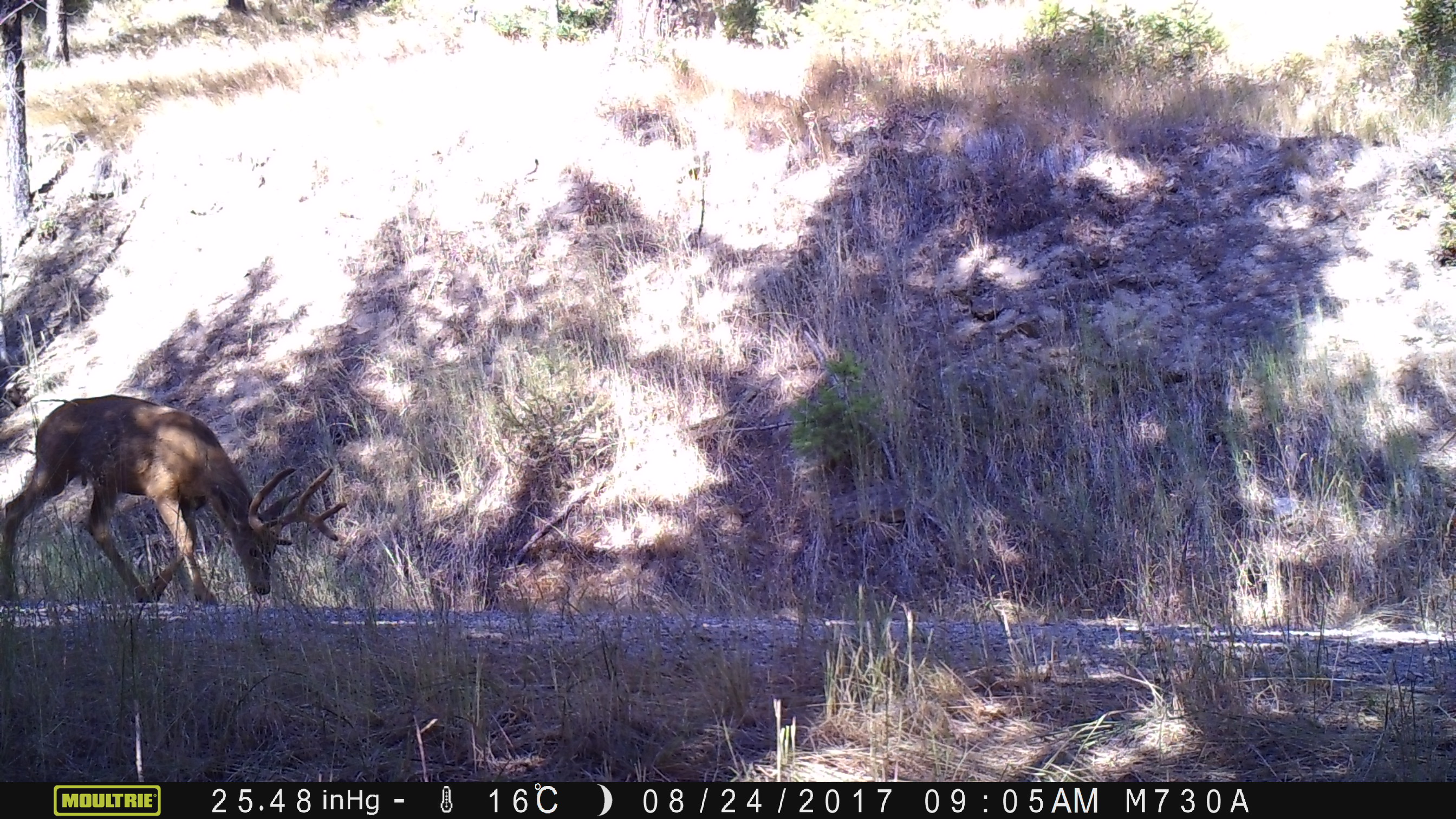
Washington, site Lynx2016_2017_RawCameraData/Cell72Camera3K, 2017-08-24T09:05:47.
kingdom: Animalia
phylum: Chordata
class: Mammalia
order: Artiodactyla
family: Cervidae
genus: Odocoileus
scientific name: Odocoileus hemionus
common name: mule deer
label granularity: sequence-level